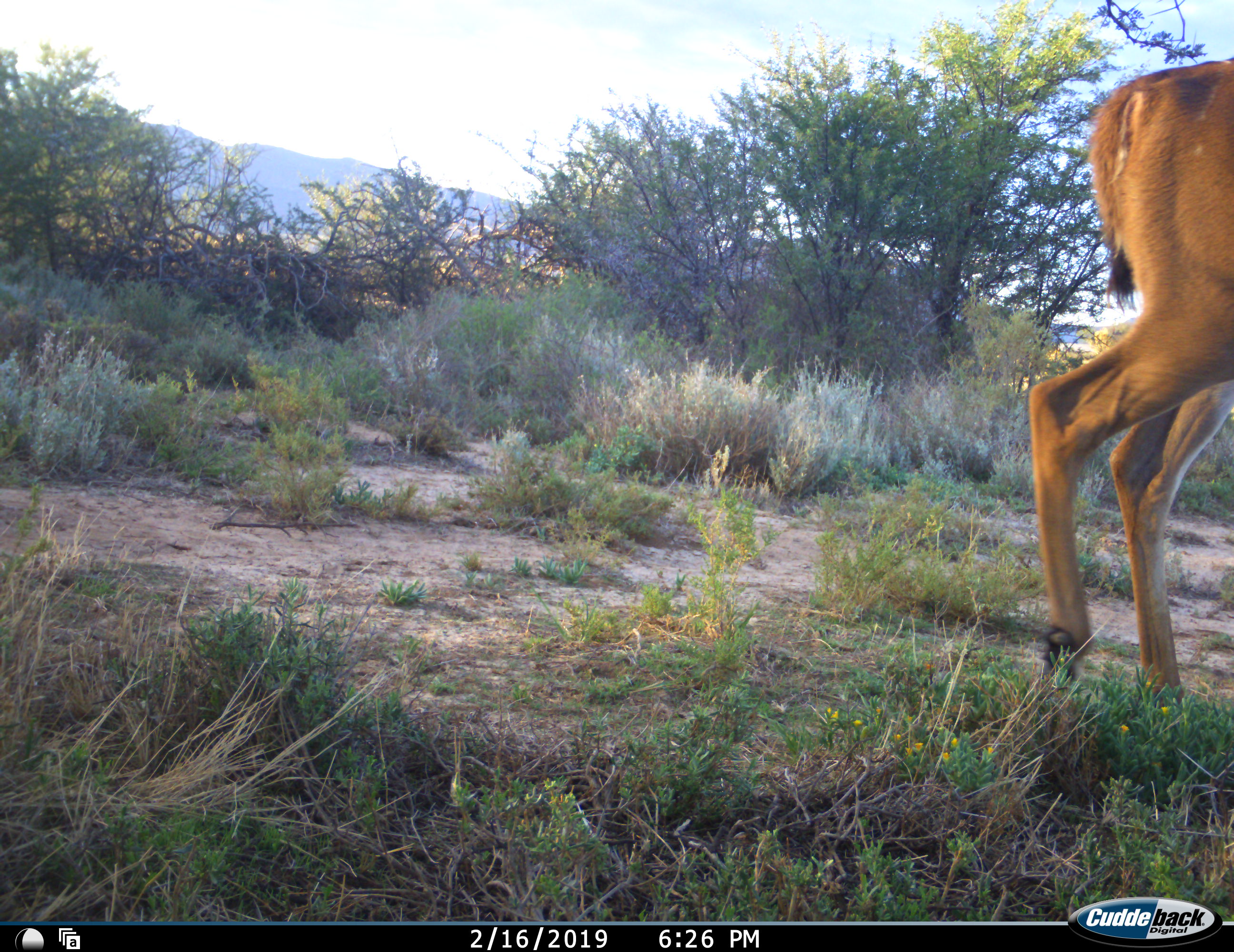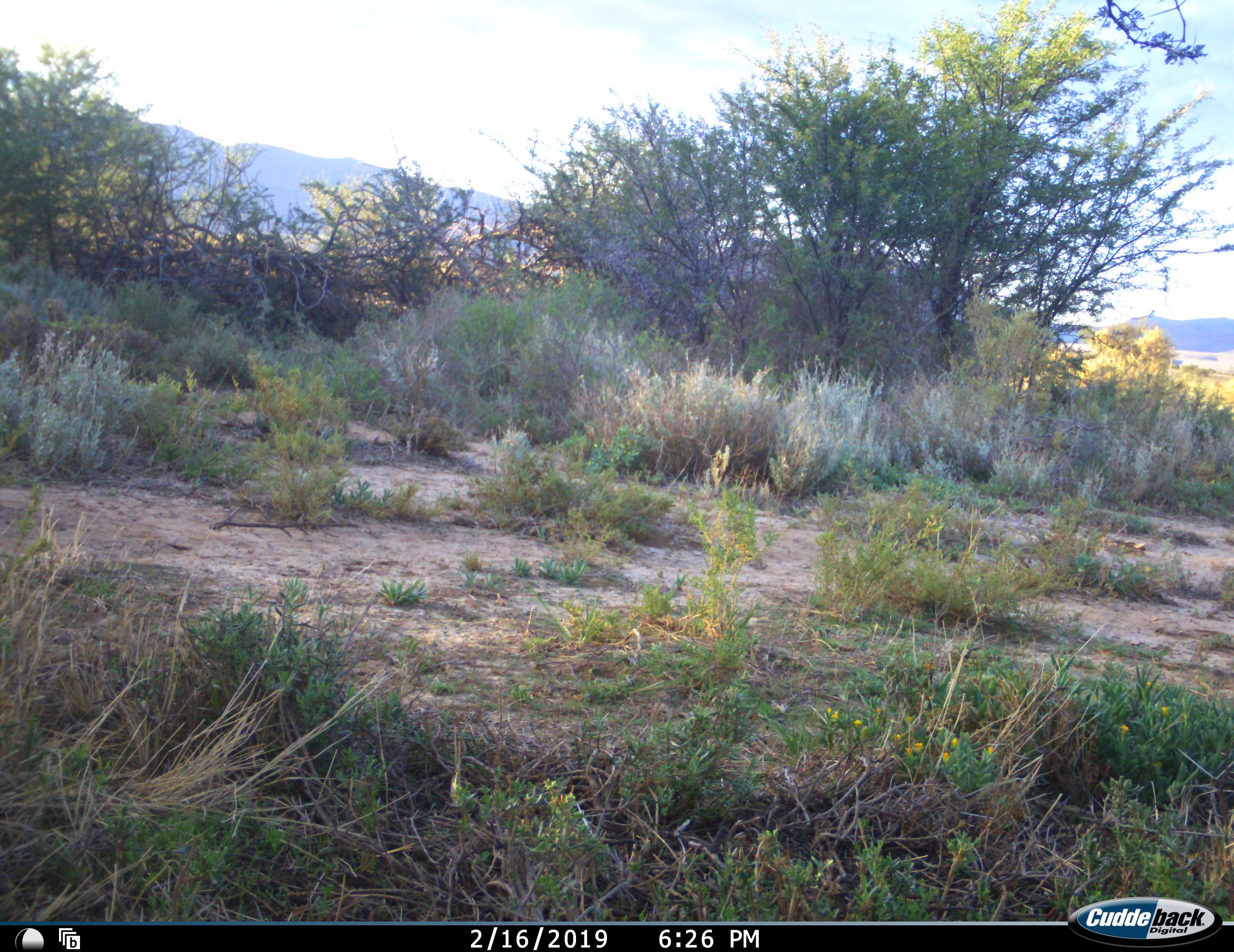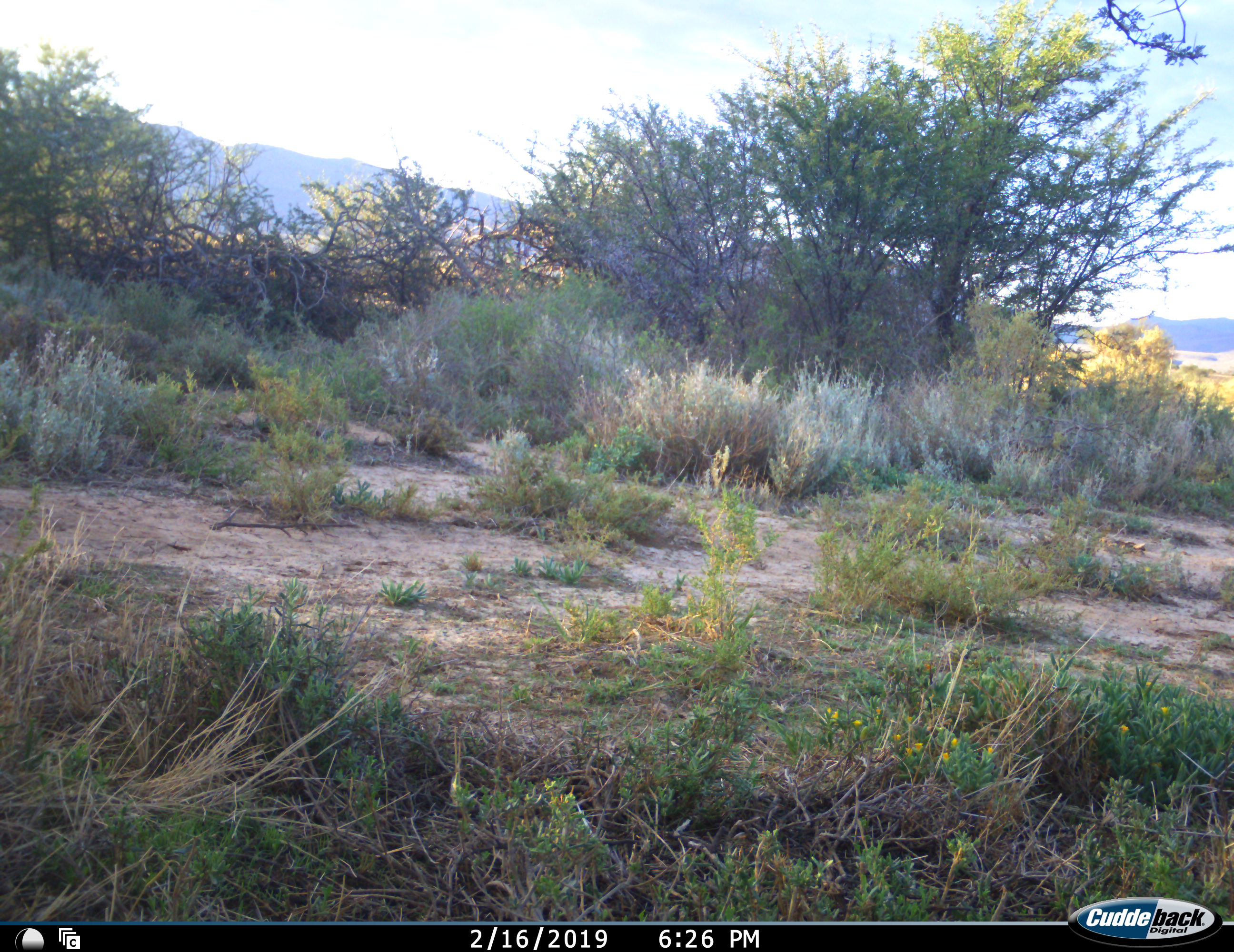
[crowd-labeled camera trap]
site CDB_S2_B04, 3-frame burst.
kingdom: Animalia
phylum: Chordata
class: Mammalia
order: Artiodactyla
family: Bovidae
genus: Tragelaphus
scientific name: Tragelaphus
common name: kudu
Kudu (Tragelaphus), count 1. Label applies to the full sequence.